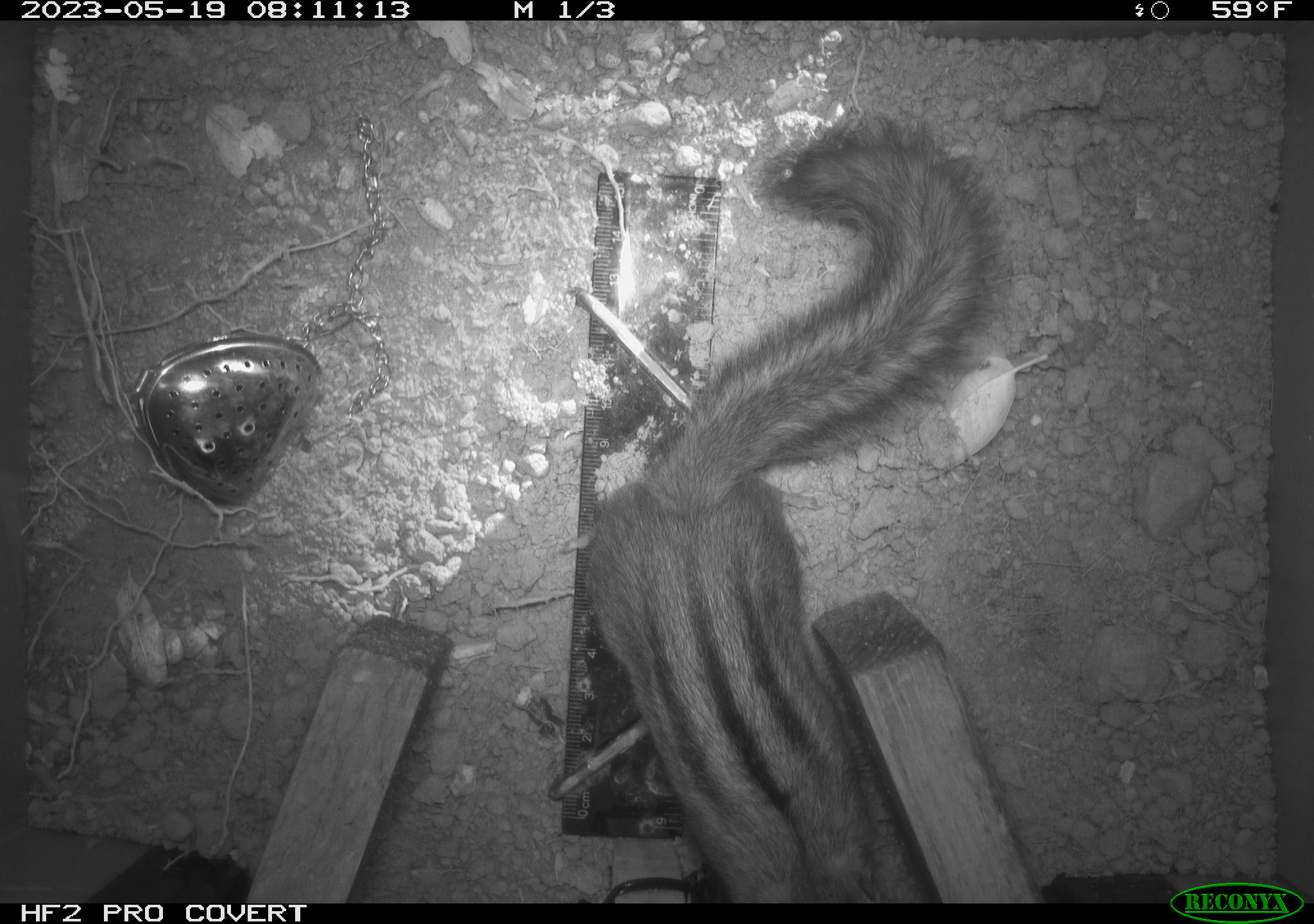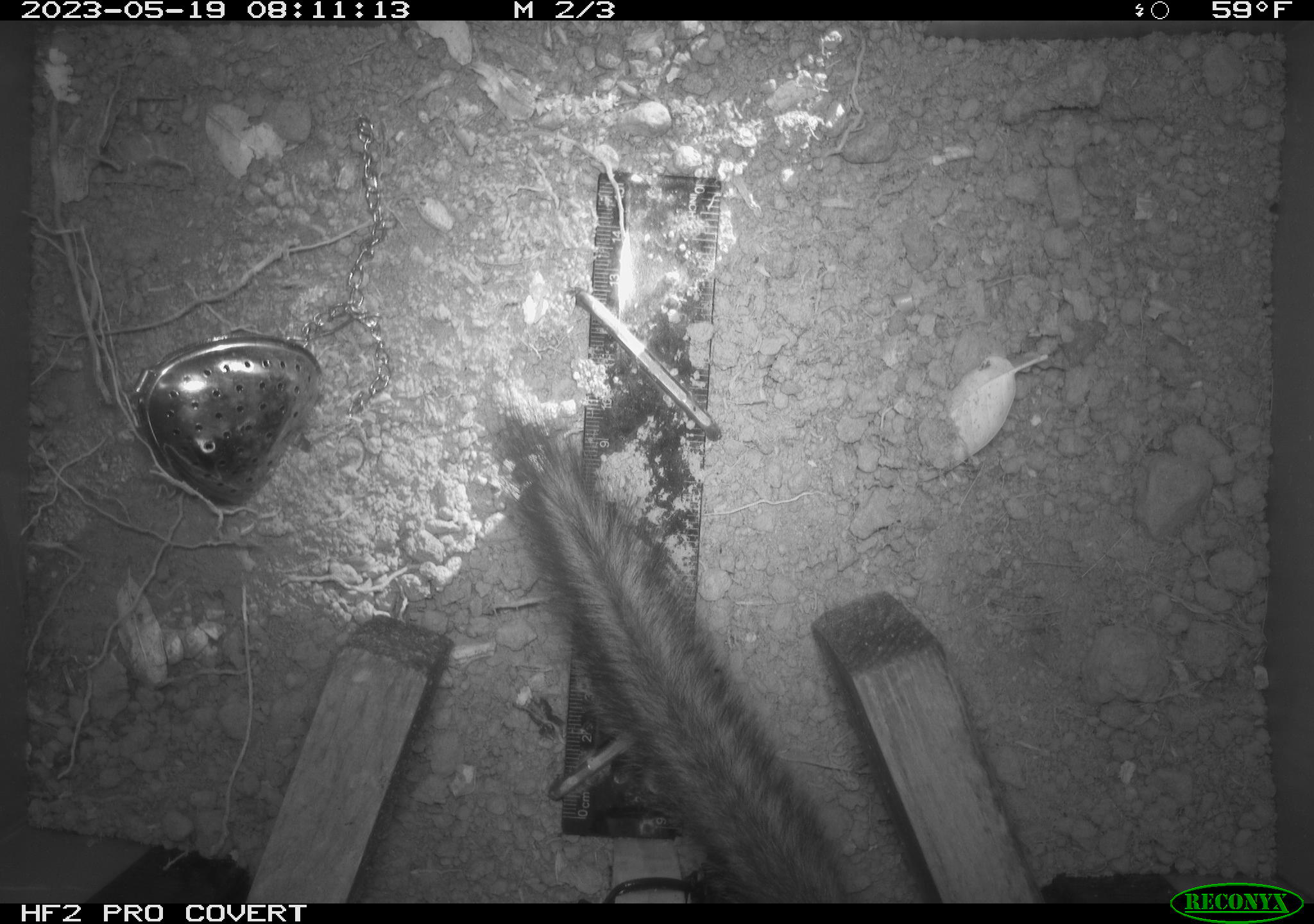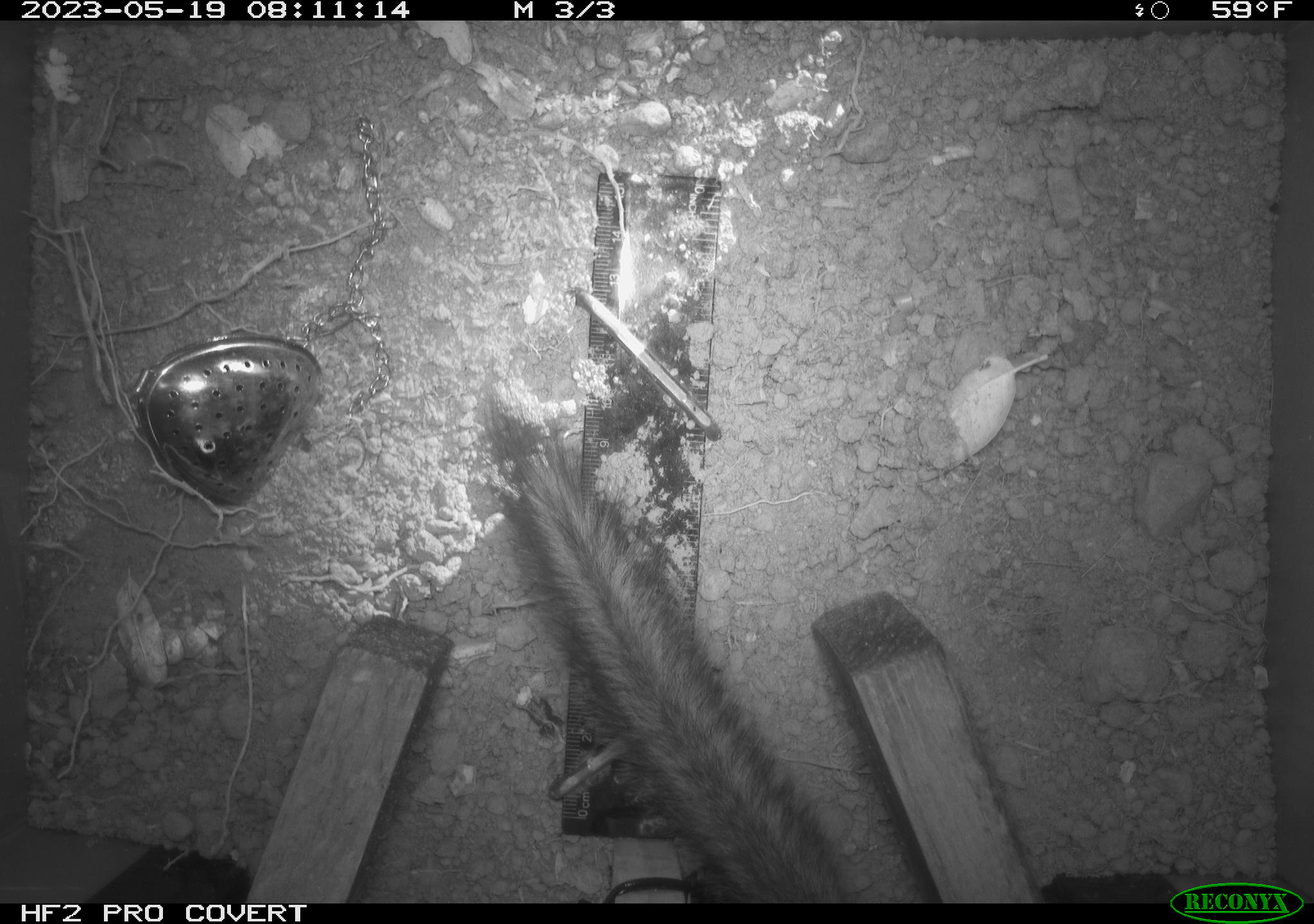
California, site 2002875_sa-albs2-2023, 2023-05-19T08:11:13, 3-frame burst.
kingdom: Animalia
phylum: Chordata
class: Mammalia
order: Rodentia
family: Sciuridae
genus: Neotamias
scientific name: Neotamias sonomae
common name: sonoma chipmunk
Sonoma chipmunk (Neotamias sonomae).